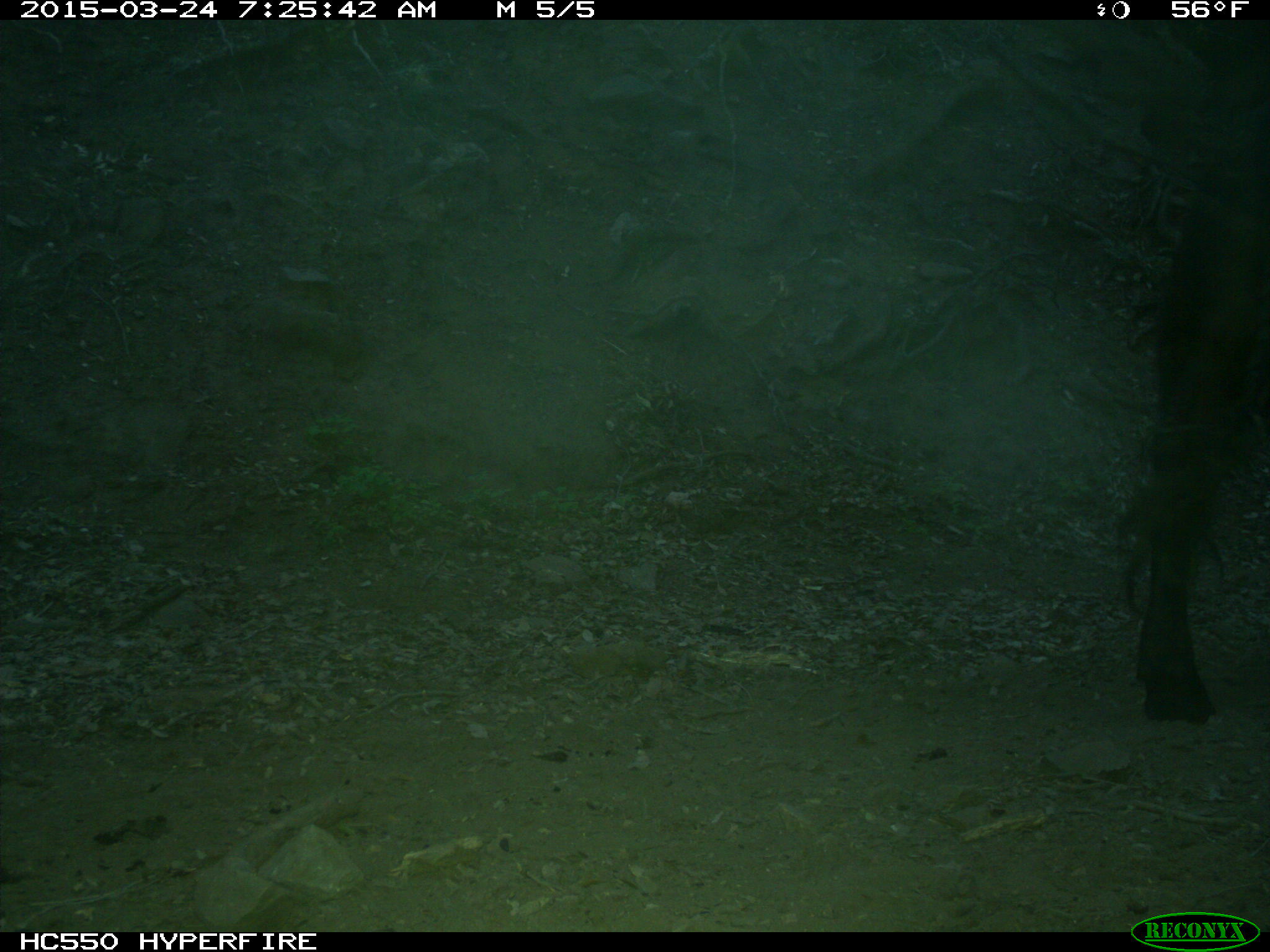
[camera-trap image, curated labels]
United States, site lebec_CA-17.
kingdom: Animalia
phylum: Chordata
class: Mammalia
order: Artiodactyla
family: Bovidae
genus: Bos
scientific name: Bos taurus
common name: domestic cow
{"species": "Bos taurus (domestic cow)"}